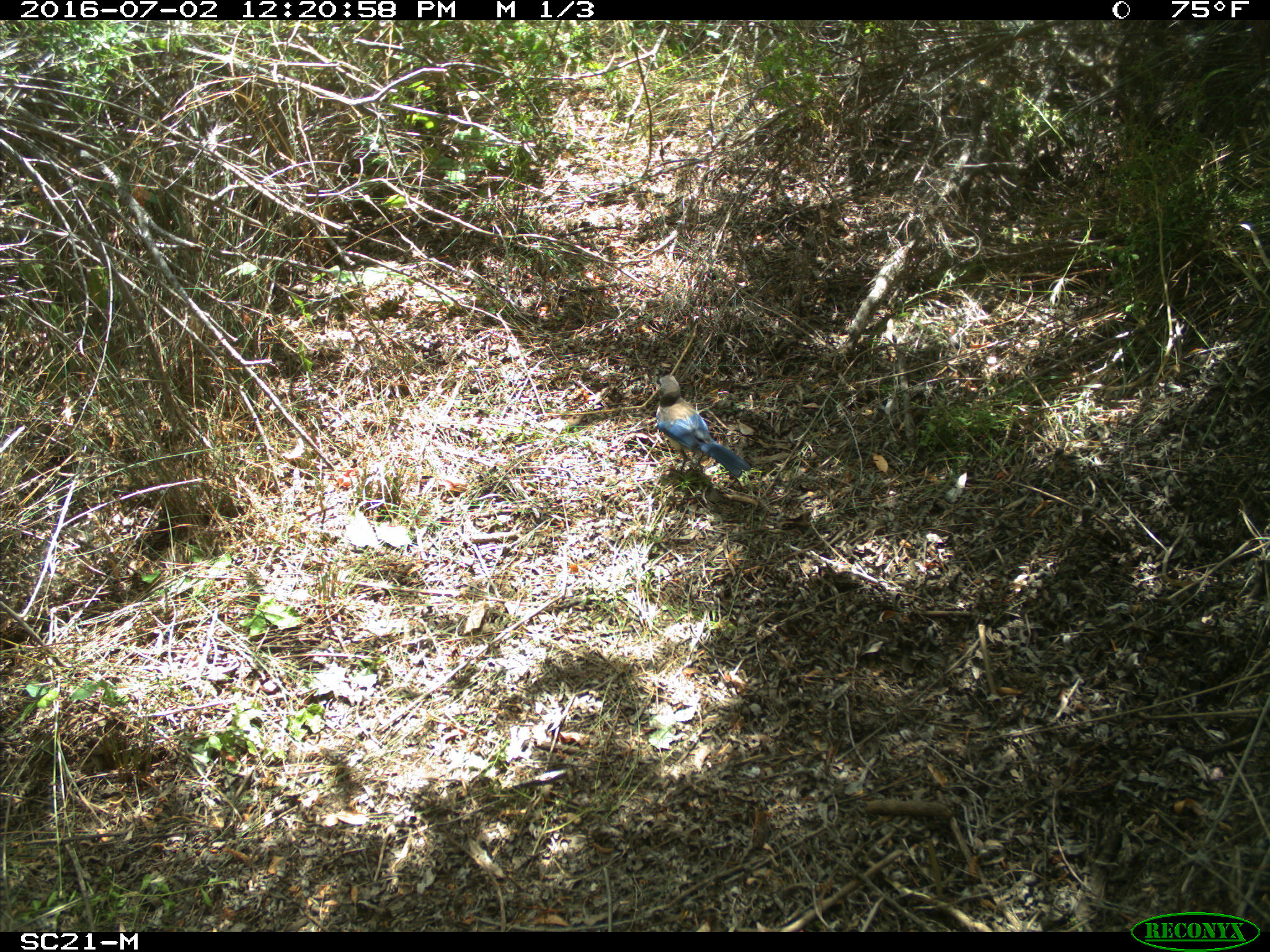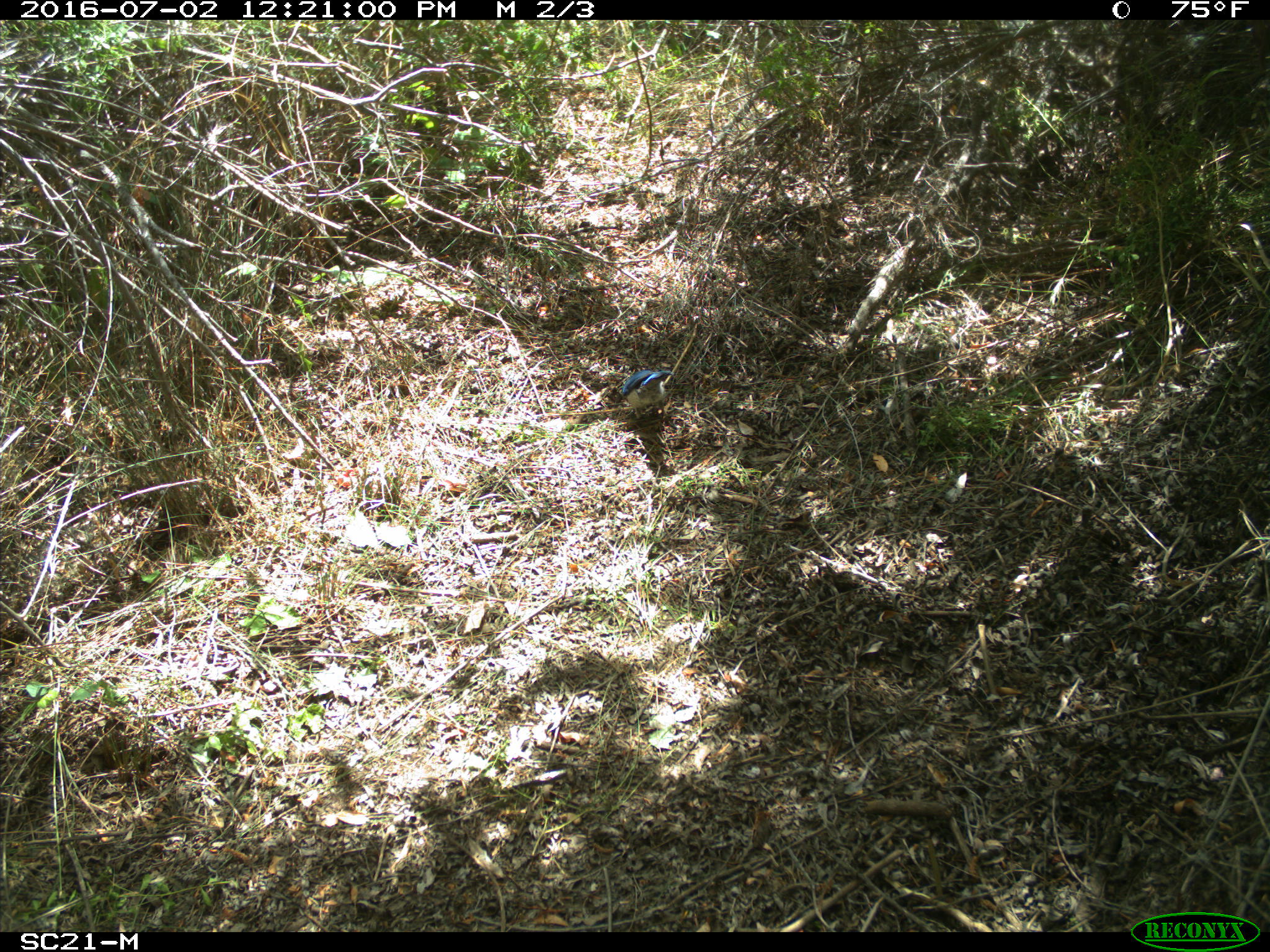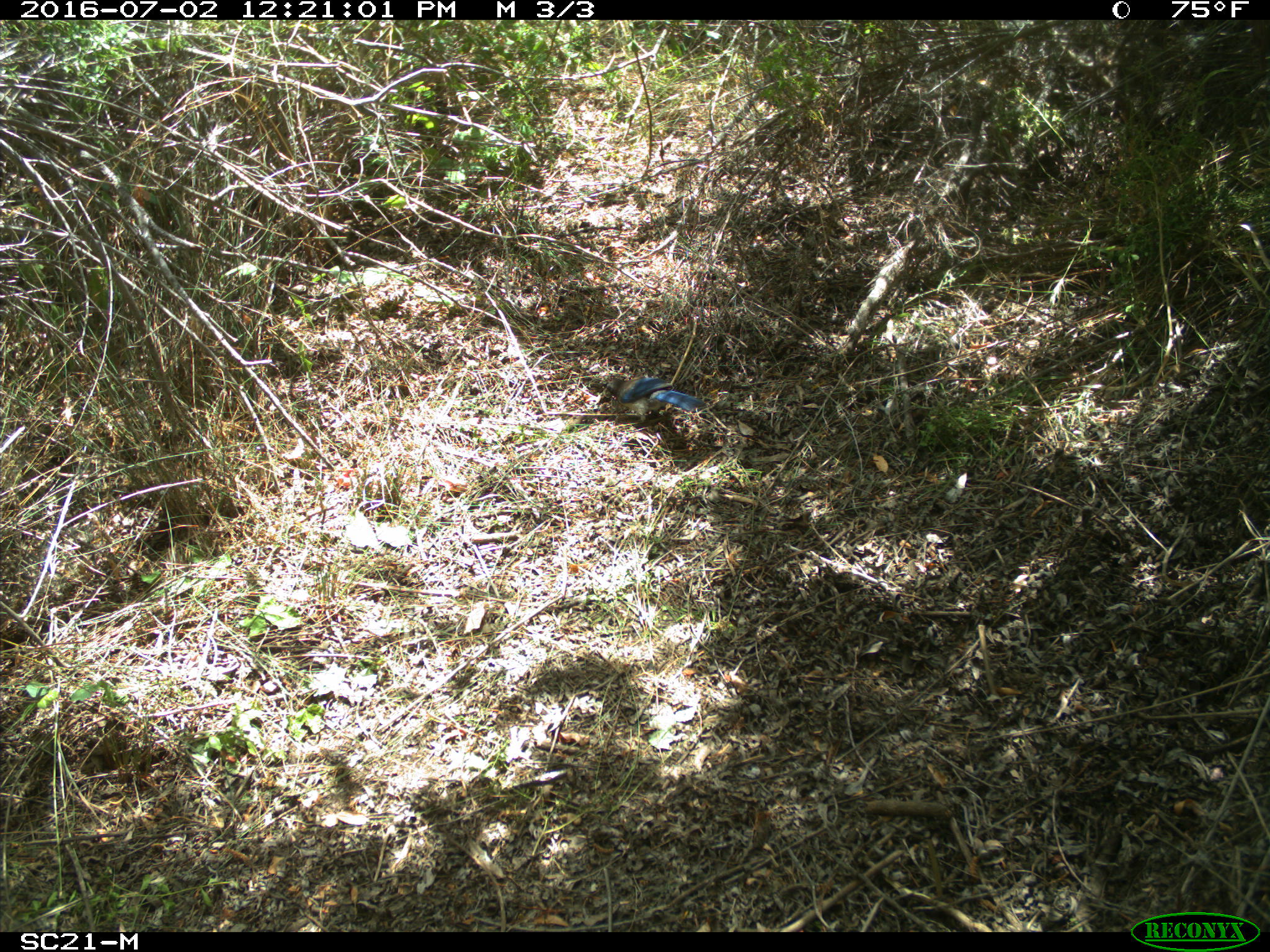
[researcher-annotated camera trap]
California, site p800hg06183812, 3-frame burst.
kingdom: Animalia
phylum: Chordata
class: Aves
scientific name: Aves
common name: bird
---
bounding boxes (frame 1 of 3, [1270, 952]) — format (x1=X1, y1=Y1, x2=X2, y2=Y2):
bird: (x1=655, y1=374, x2=750, y2=477)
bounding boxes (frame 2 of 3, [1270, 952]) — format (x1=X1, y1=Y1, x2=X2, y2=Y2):
bird: (x1=622, y1=369, x2=674, y2=420)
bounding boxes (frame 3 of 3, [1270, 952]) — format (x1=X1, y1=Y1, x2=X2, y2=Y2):
bird: (x1=605, y1=377, x2=704, y2=423)